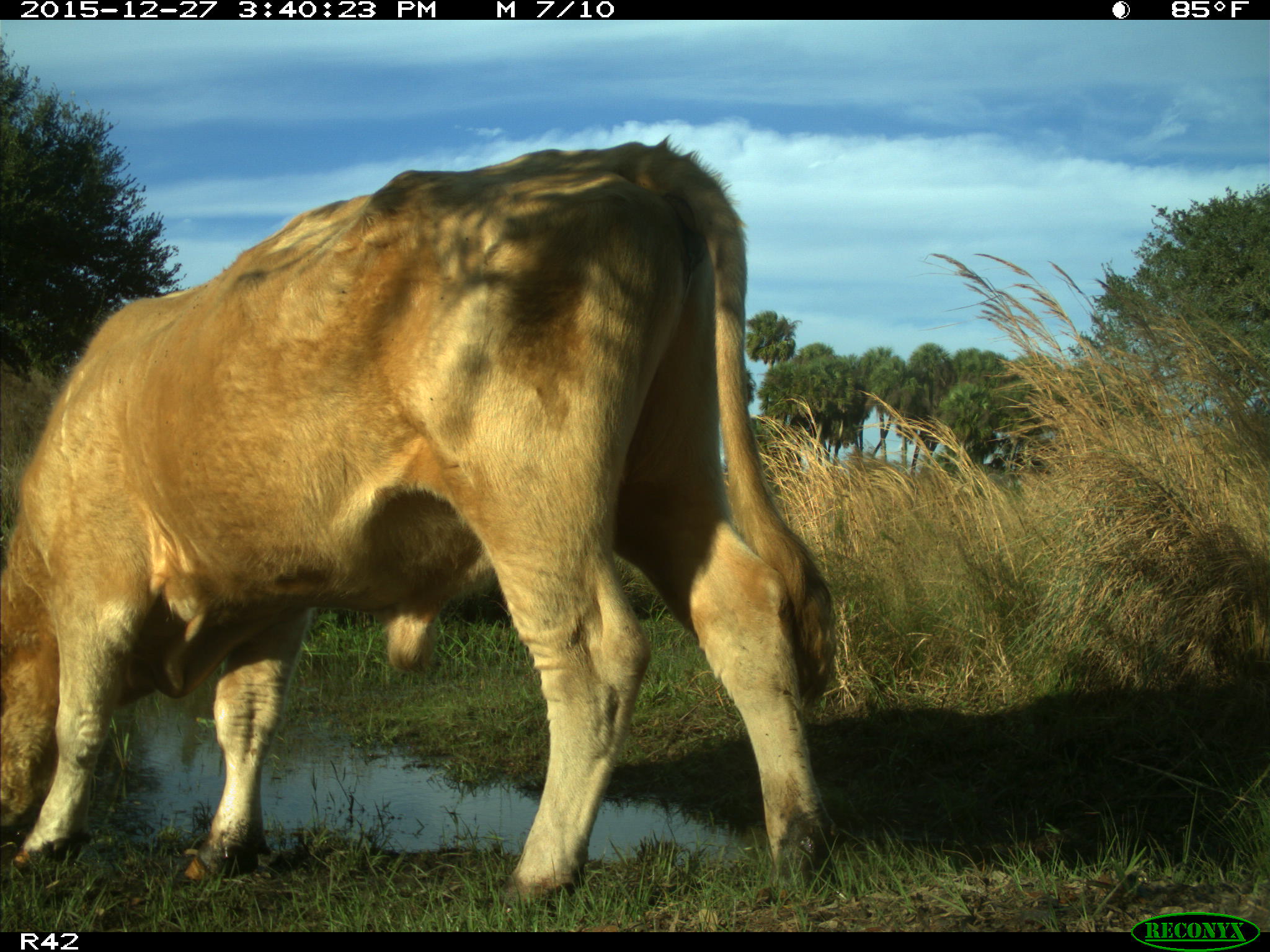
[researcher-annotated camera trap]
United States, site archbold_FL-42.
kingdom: Animalia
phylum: Chordata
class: Mammalia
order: Artiodactyla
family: Bovidae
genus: Bos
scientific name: Bos taurus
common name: domestic cow